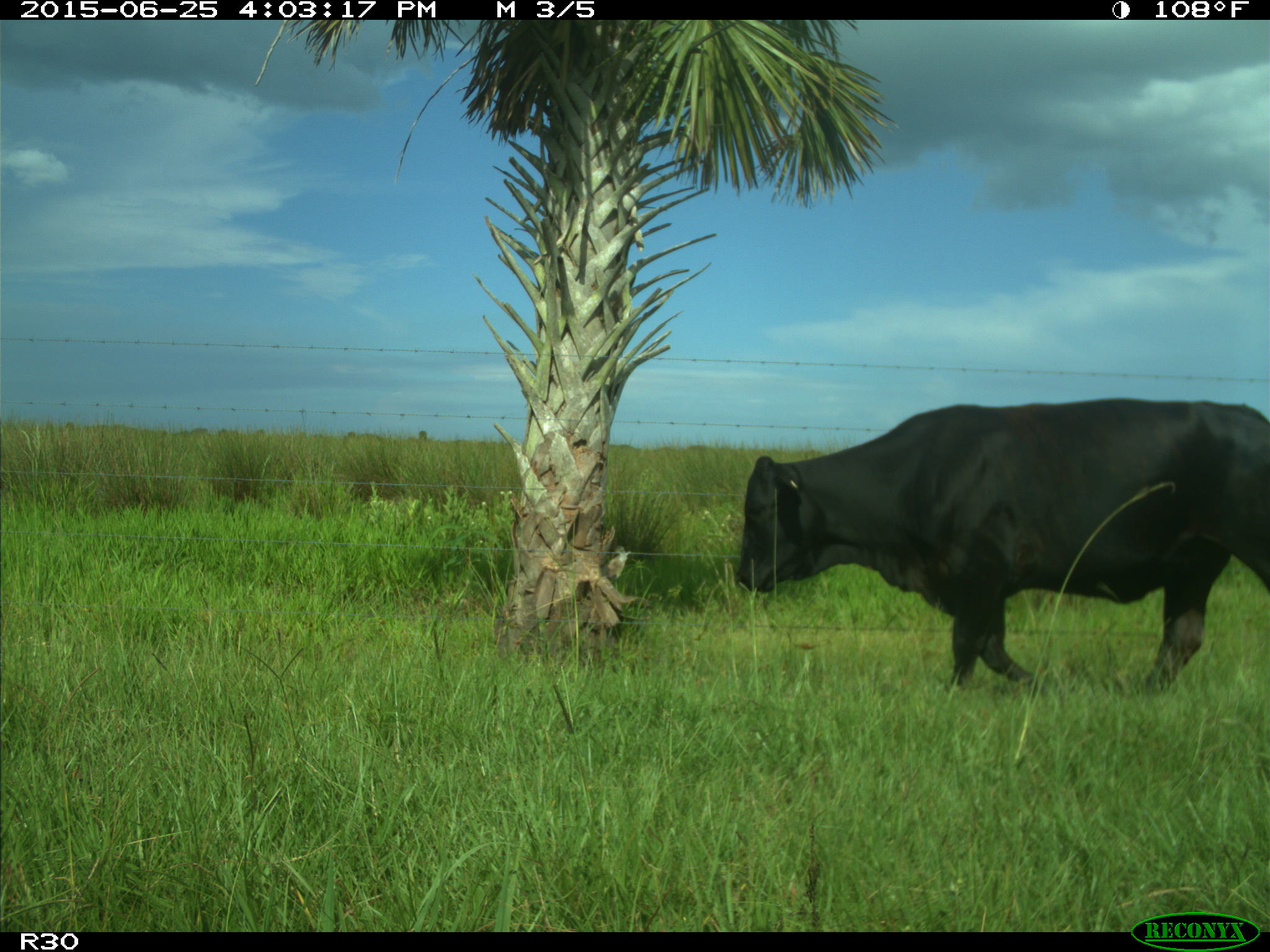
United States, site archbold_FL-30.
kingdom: Animalia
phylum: Chordata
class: Mammalia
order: Artiodactyla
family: Bovidae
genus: Bos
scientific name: Bos taurus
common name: domestic cow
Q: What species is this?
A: Bos taurus (domestic cow).